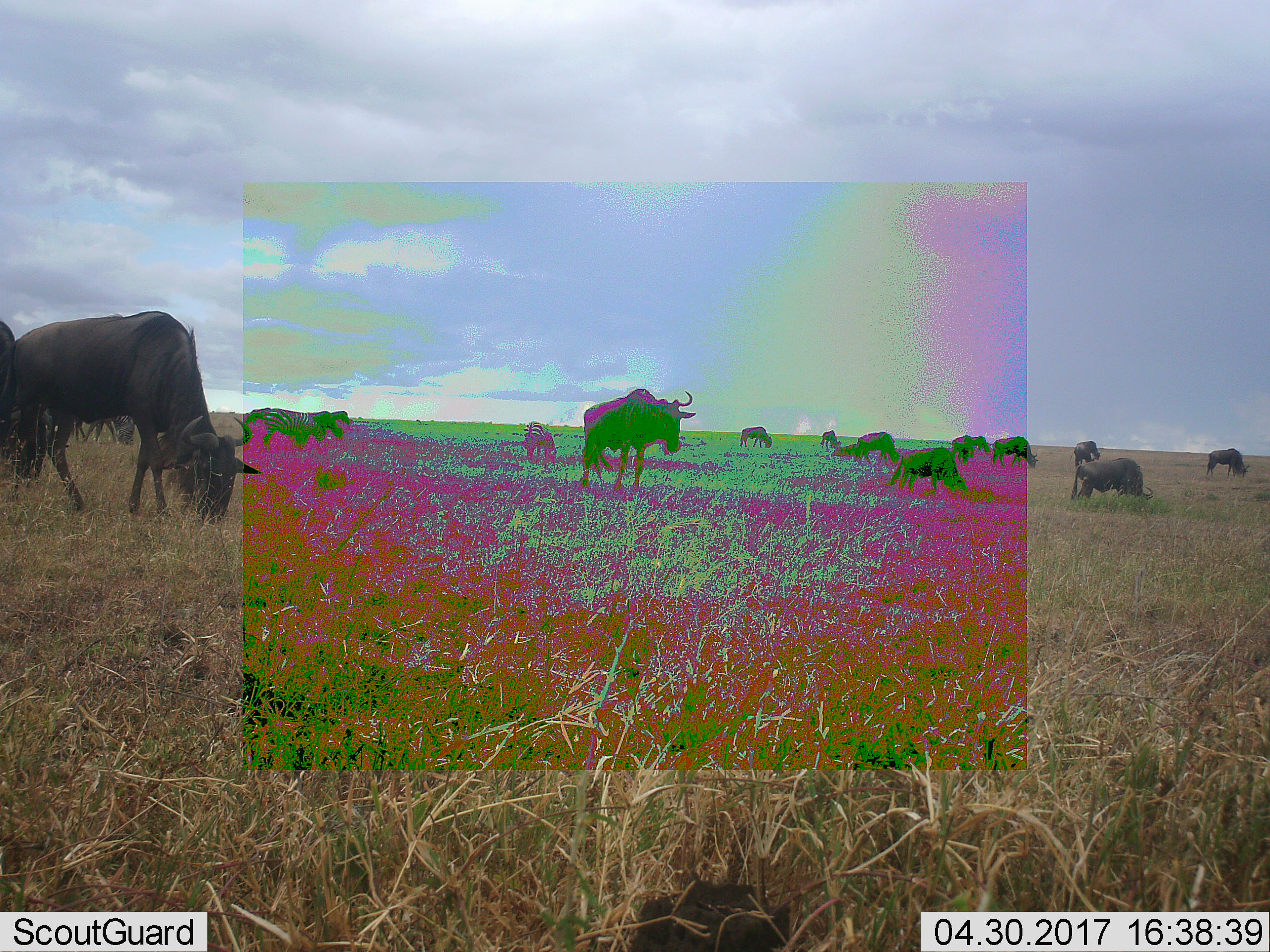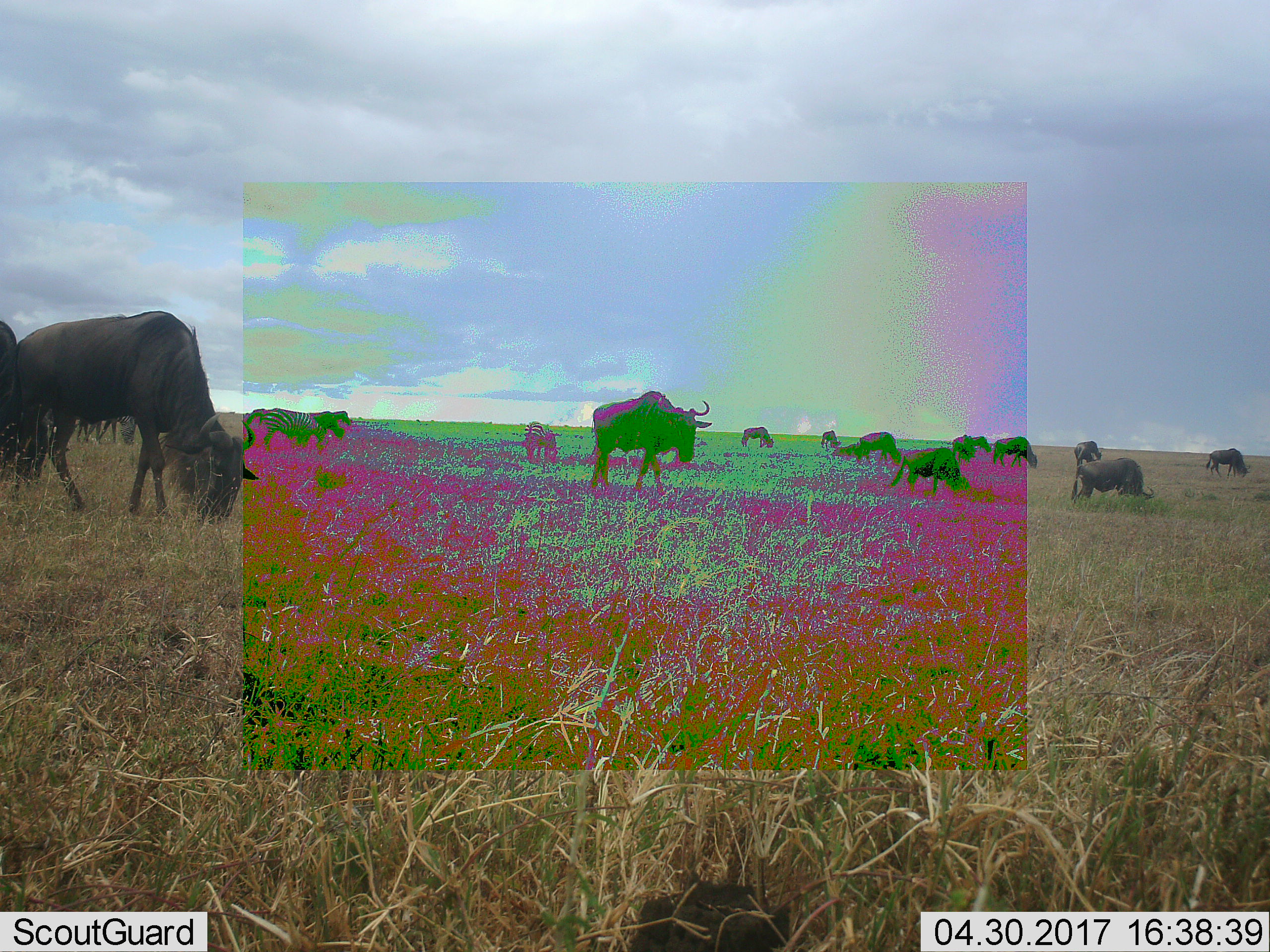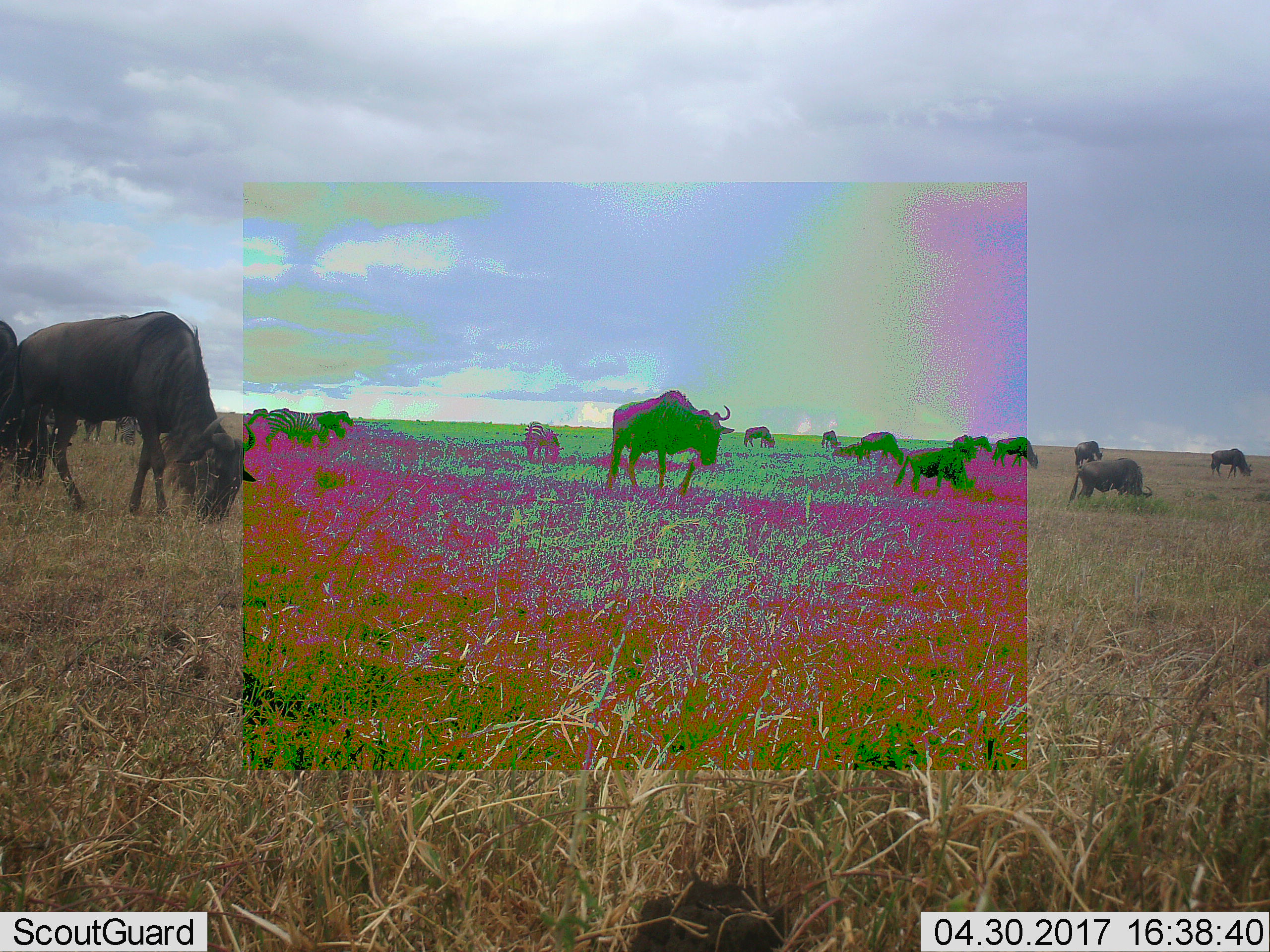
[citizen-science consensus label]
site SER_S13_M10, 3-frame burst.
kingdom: Animalia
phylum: Chordata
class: Mammalia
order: Artiodactyla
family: Bovidae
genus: Connochaetes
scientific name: Connochaetes taurinus taurinus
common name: blue wildebeest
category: wildebeestblue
Wildebeestblue (blue wildebeest) (Connochaetes taurinus taurinus), count 11-50. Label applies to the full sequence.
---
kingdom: Animalia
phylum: Chordata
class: Mammalia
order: Perissodactyla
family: Equidae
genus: Equus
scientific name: Equus quagga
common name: plains zebra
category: zebraplains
Zebraplains (plains zebra) (Equus quagga), count 2. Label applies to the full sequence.